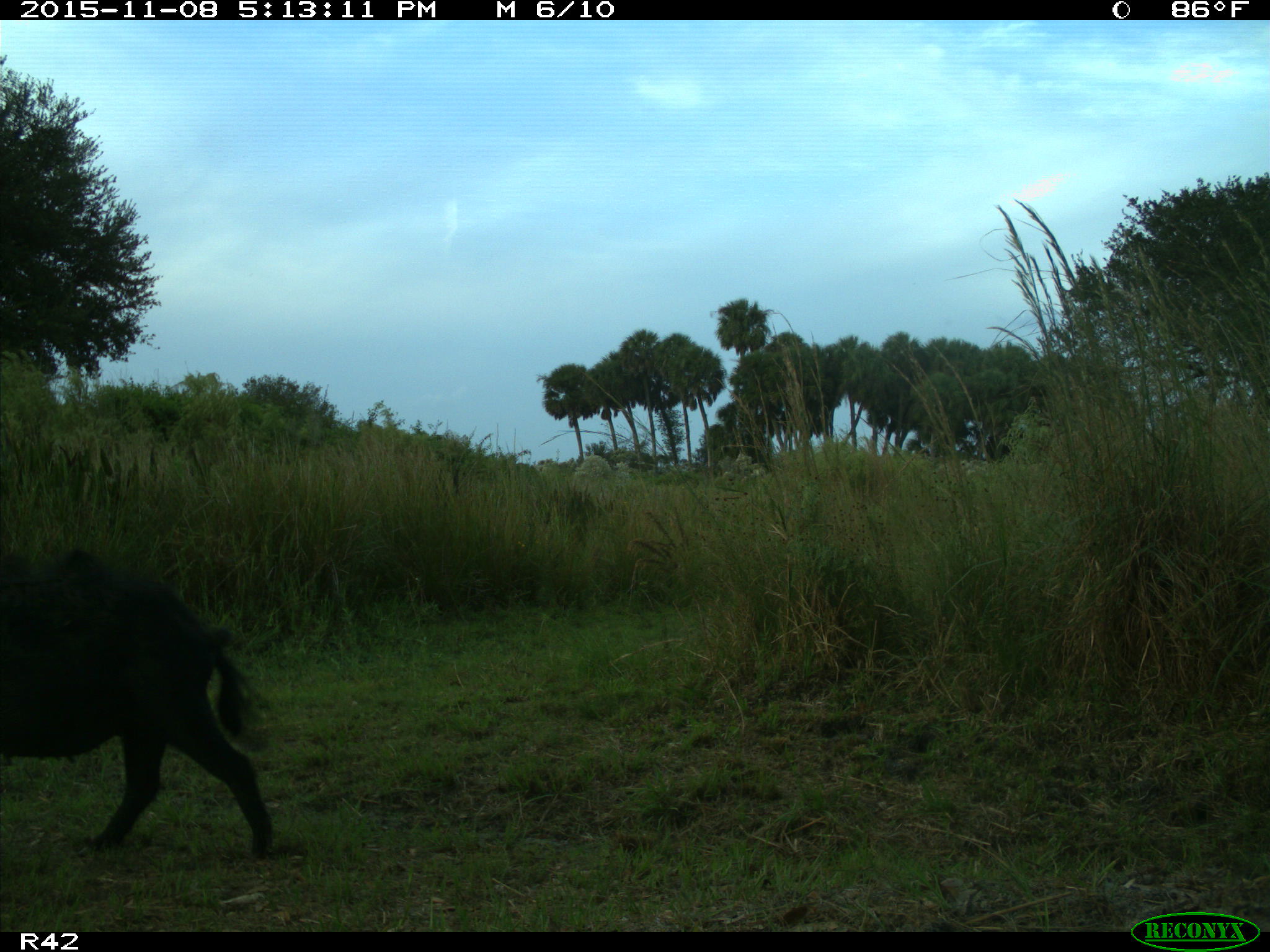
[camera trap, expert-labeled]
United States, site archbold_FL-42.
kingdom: Animalia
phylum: Chordata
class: Mammalia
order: Artiodactyla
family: Suidae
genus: Sus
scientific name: Sus scrofa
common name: wild boar